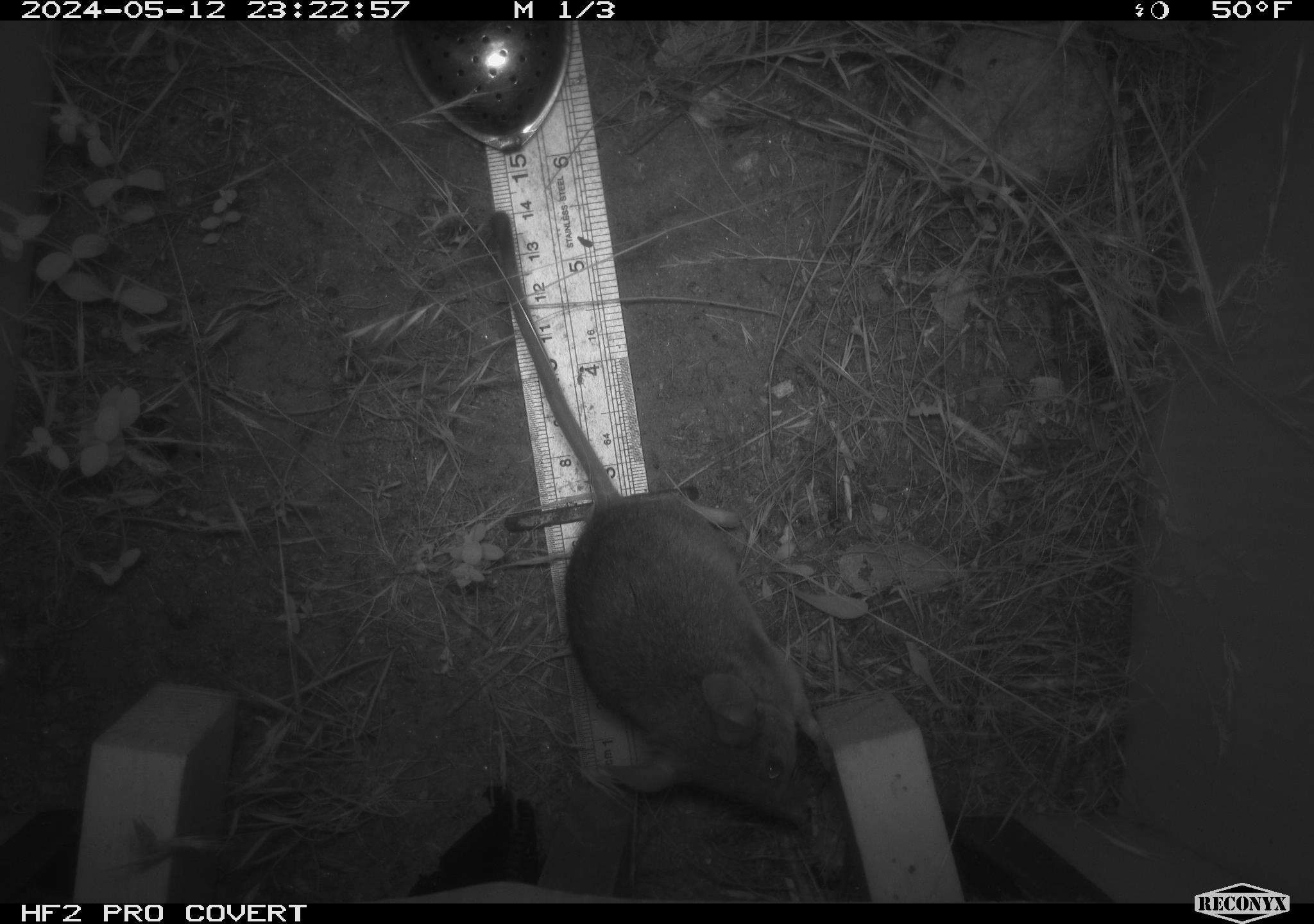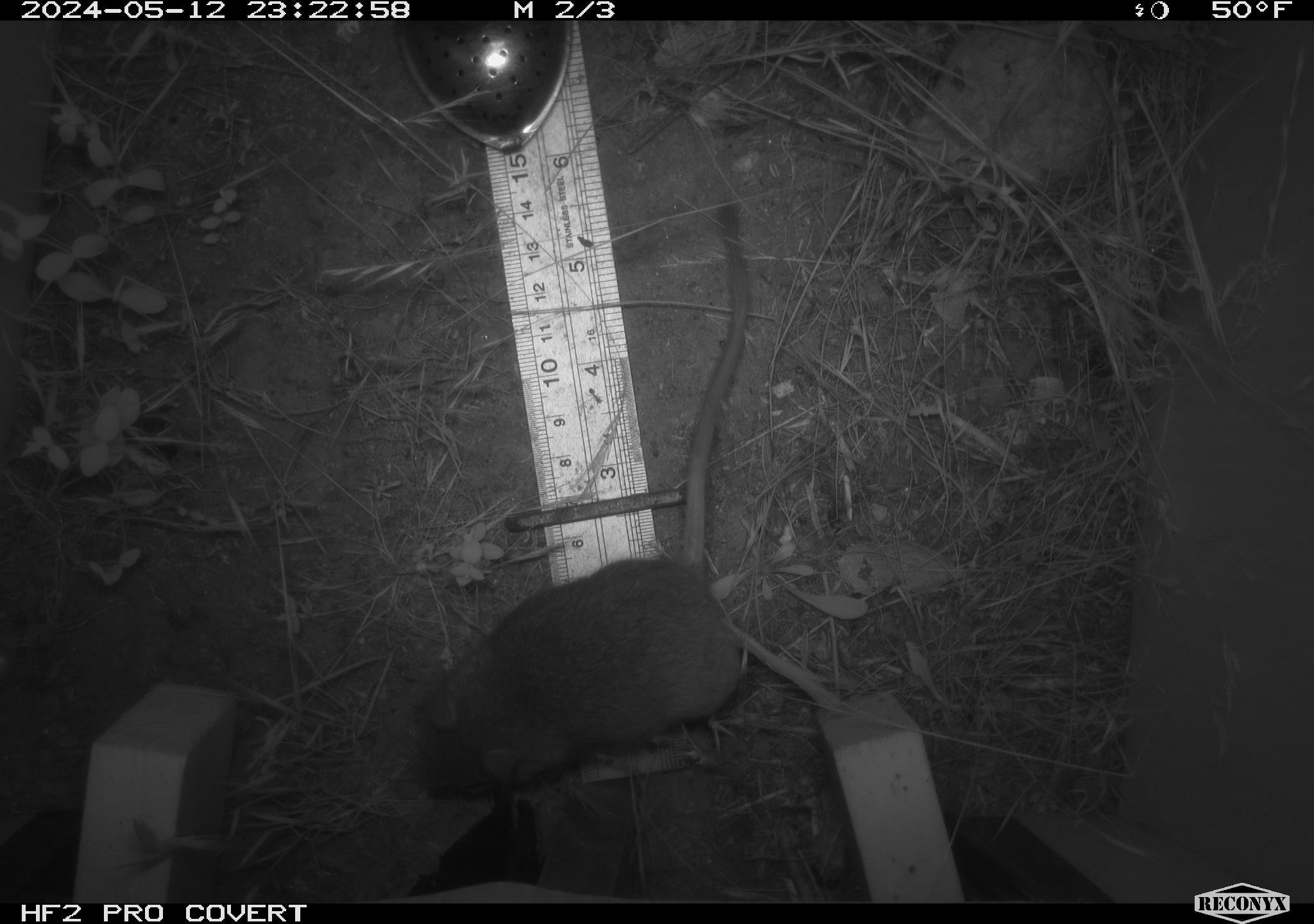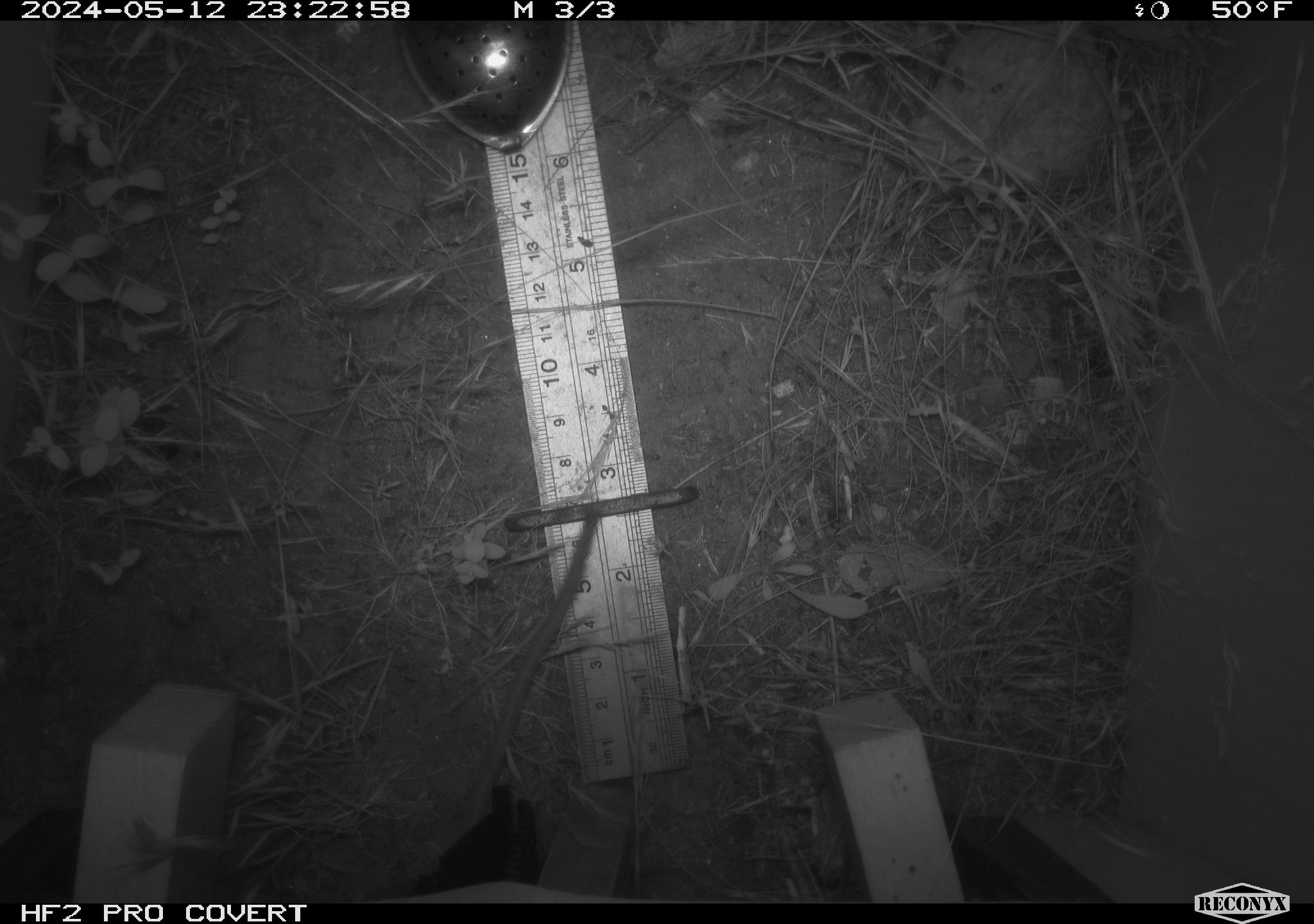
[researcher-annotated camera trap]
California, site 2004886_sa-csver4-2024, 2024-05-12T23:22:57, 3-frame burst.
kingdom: Animalia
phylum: Chordata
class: Mammalia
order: Rodentia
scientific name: Rodentia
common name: mouse species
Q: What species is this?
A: Mouse species (Rodentia).